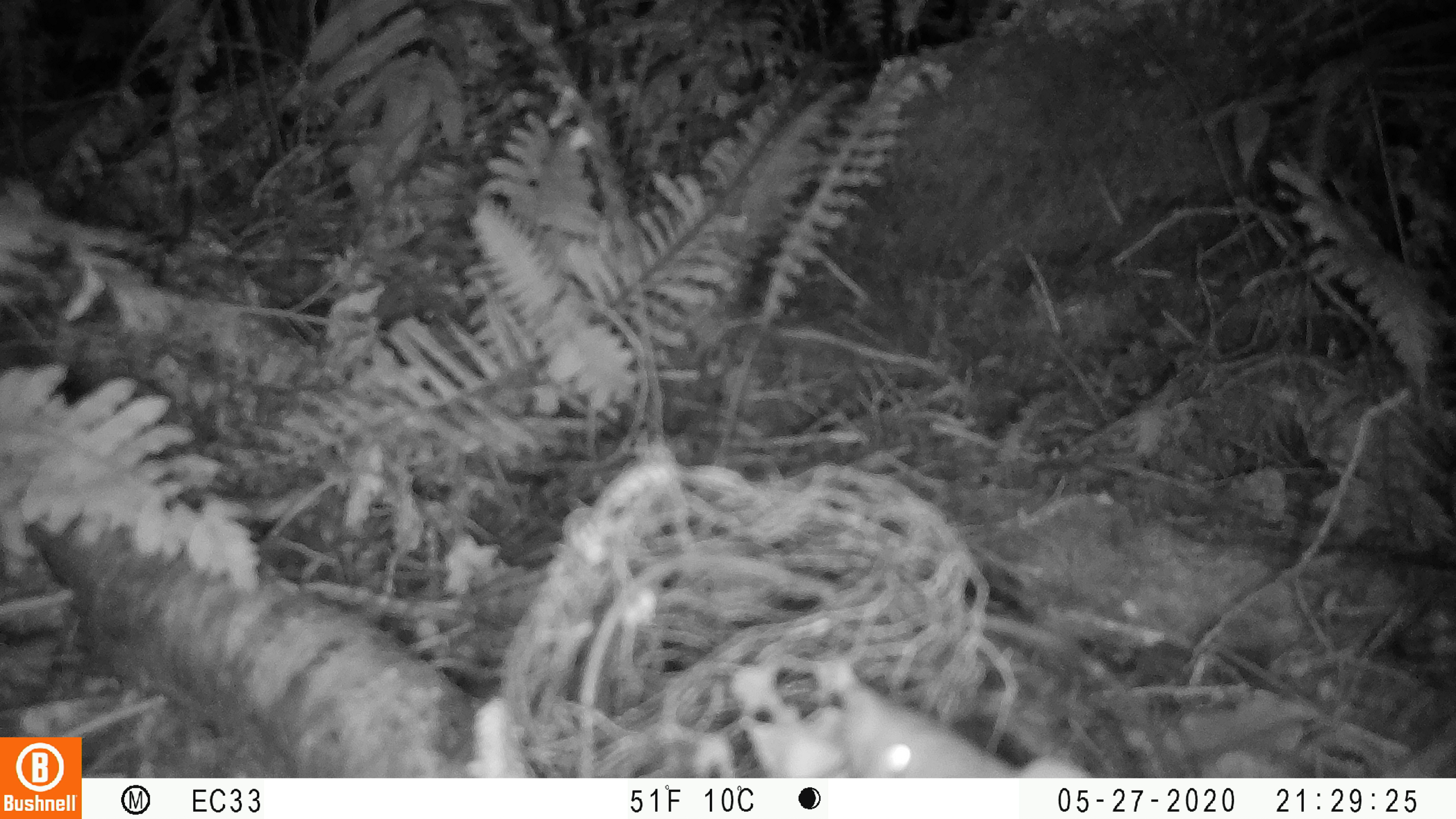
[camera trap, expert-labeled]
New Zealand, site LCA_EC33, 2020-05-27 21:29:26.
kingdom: Animalia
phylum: Chordata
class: Mammalia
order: Rodentia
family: Muridae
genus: Rattus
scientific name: Rattus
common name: rat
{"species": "rat (Rattus)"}